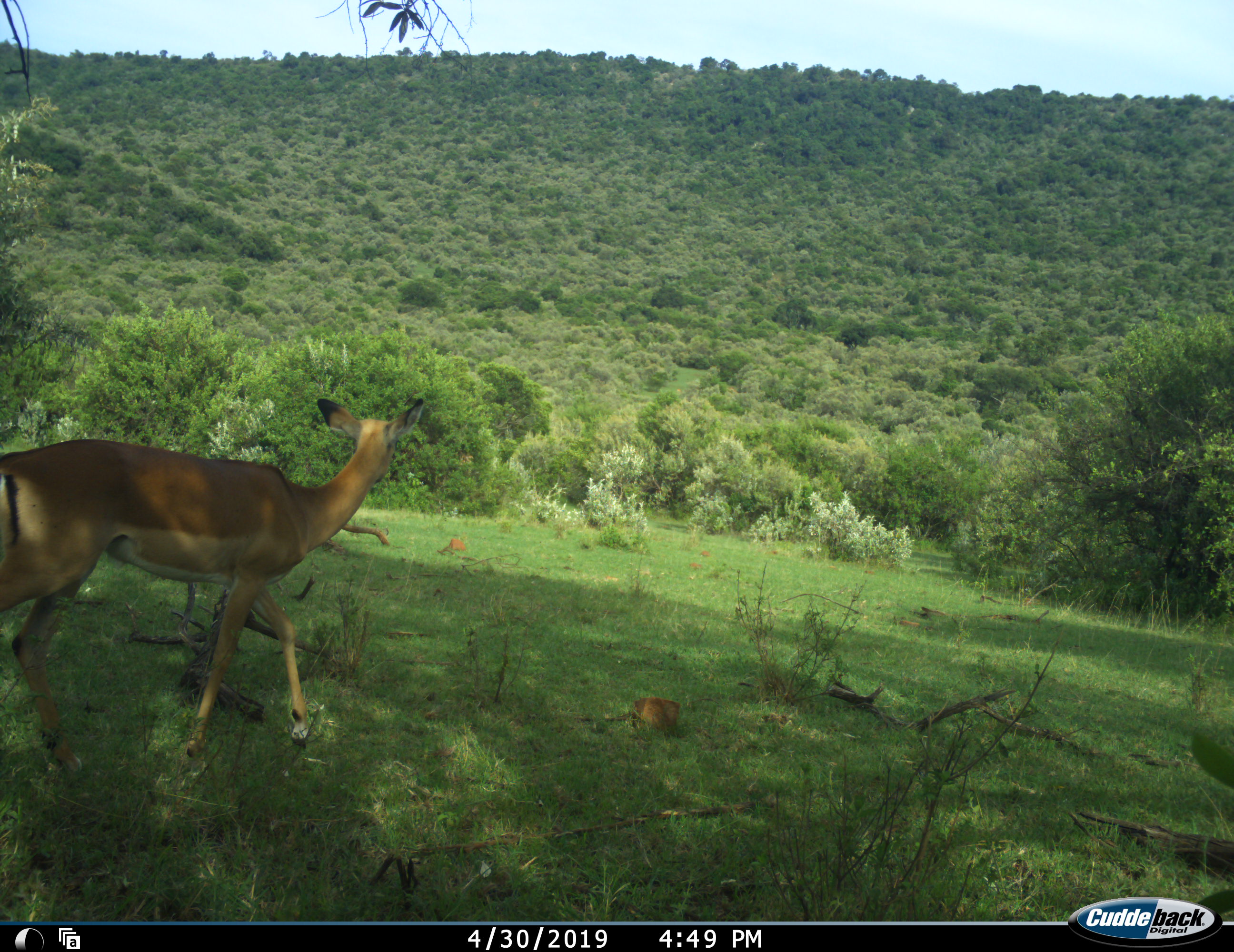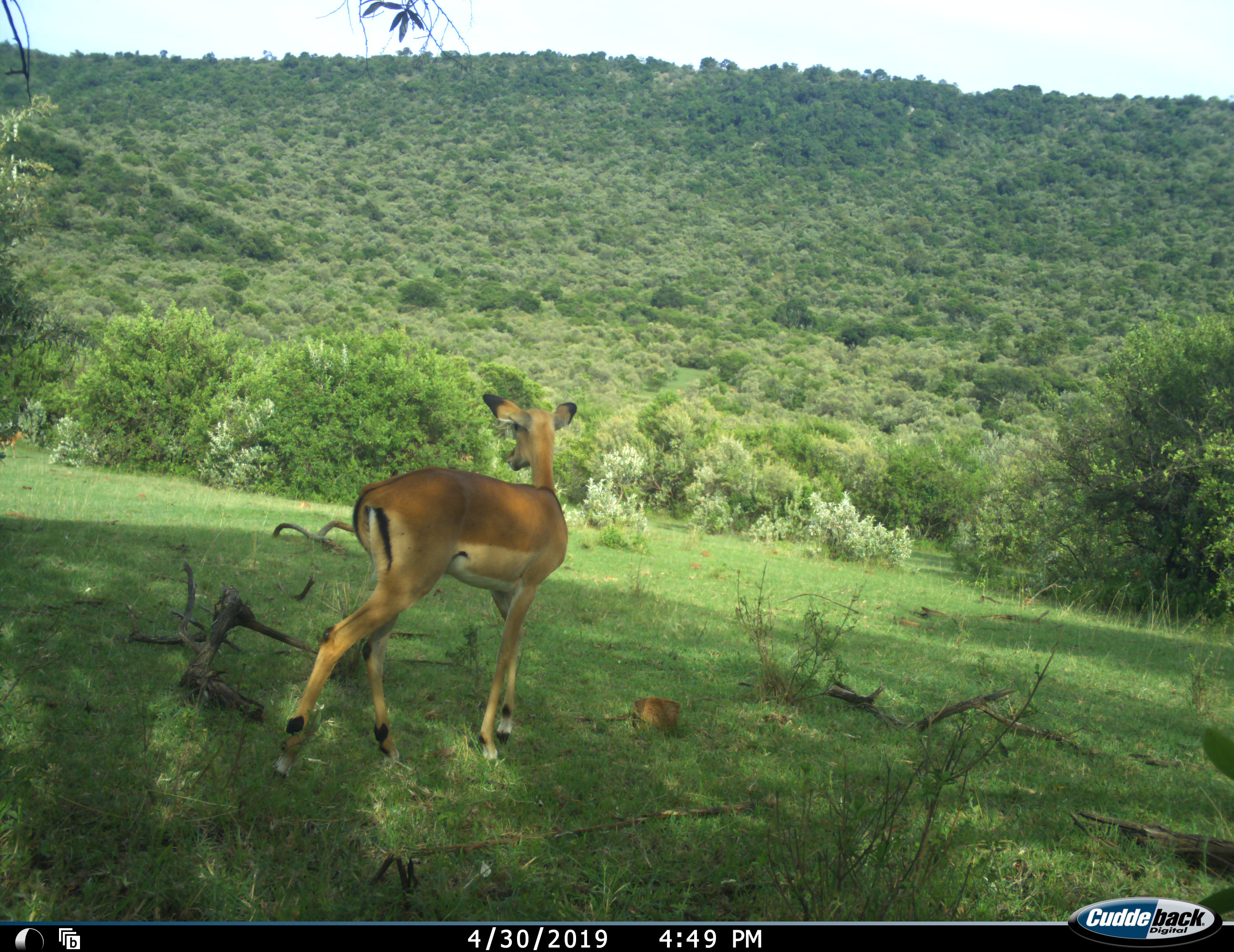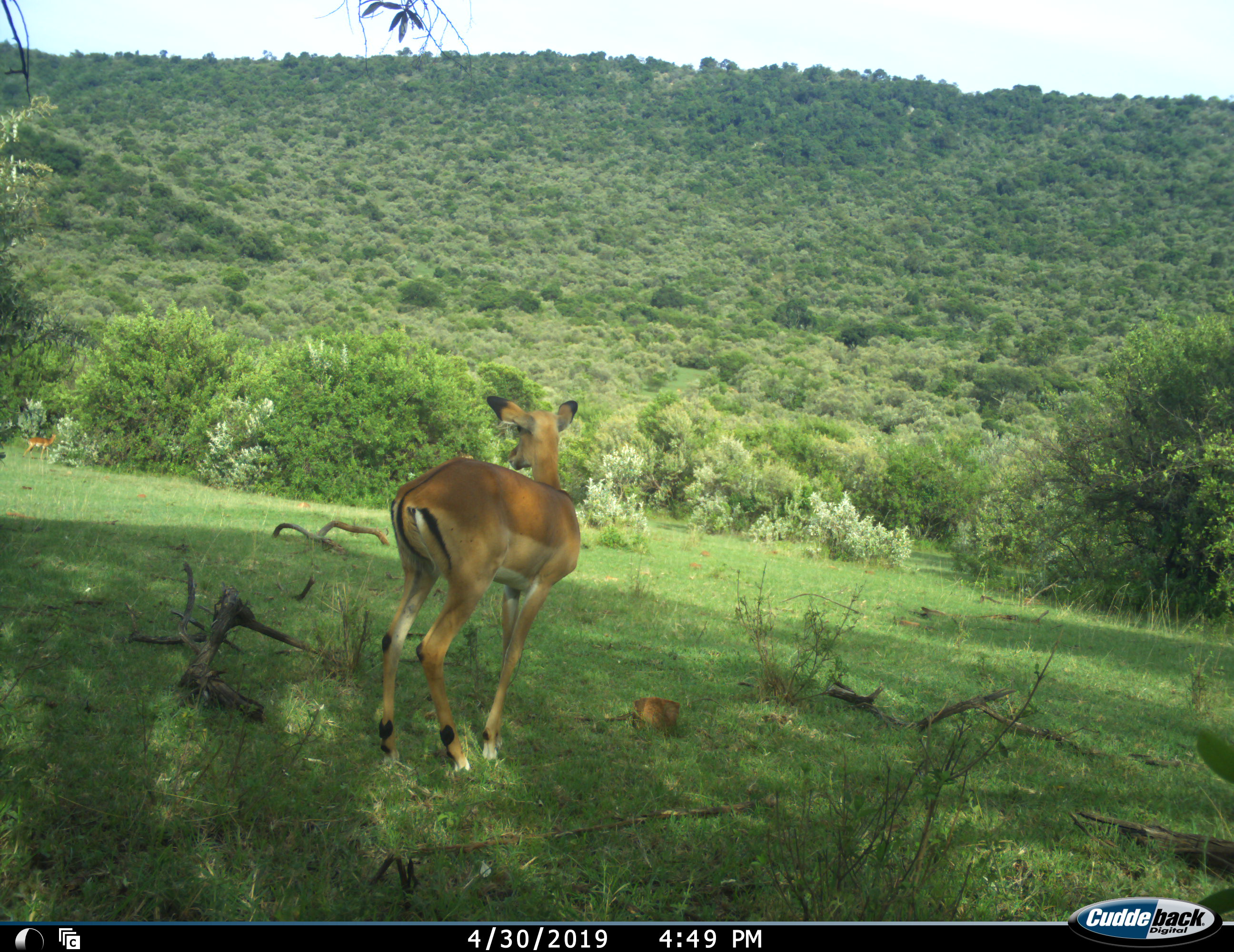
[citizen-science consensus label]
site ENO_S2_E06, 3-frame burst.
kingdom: Animalia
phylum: Chordata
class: Mammalia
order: Artiodactyla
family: Bovidae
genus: Aepyceros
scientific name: Aepyceros melampus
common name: impala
Impala (Aepyceros melampus), count 1. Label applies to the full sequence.